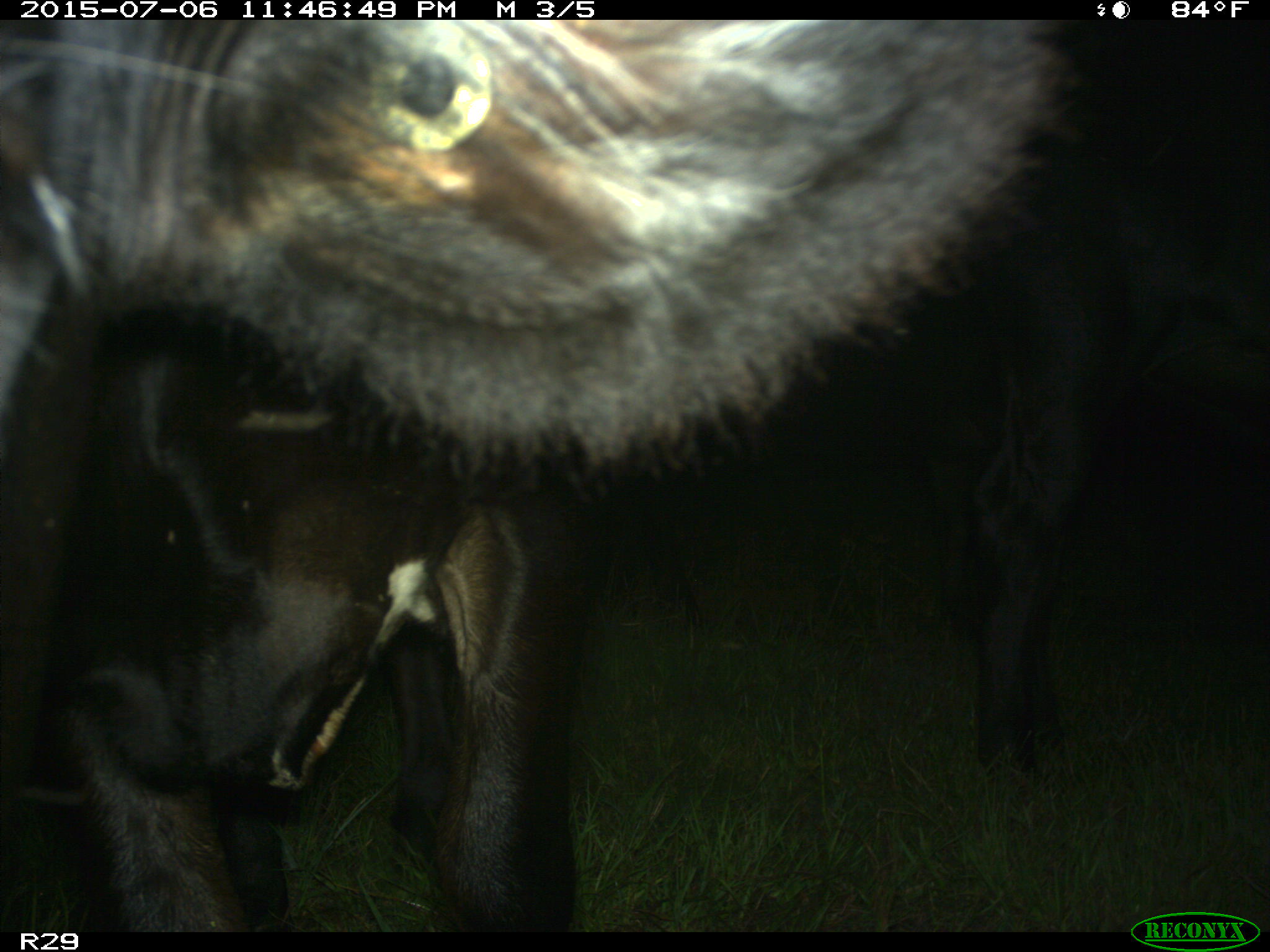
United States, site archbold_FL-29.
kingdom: Animalia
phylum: Chordata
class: Mammalia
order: Artiodactyla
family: Bovidae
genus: Bos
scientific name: Bos taurus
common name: domestic cow